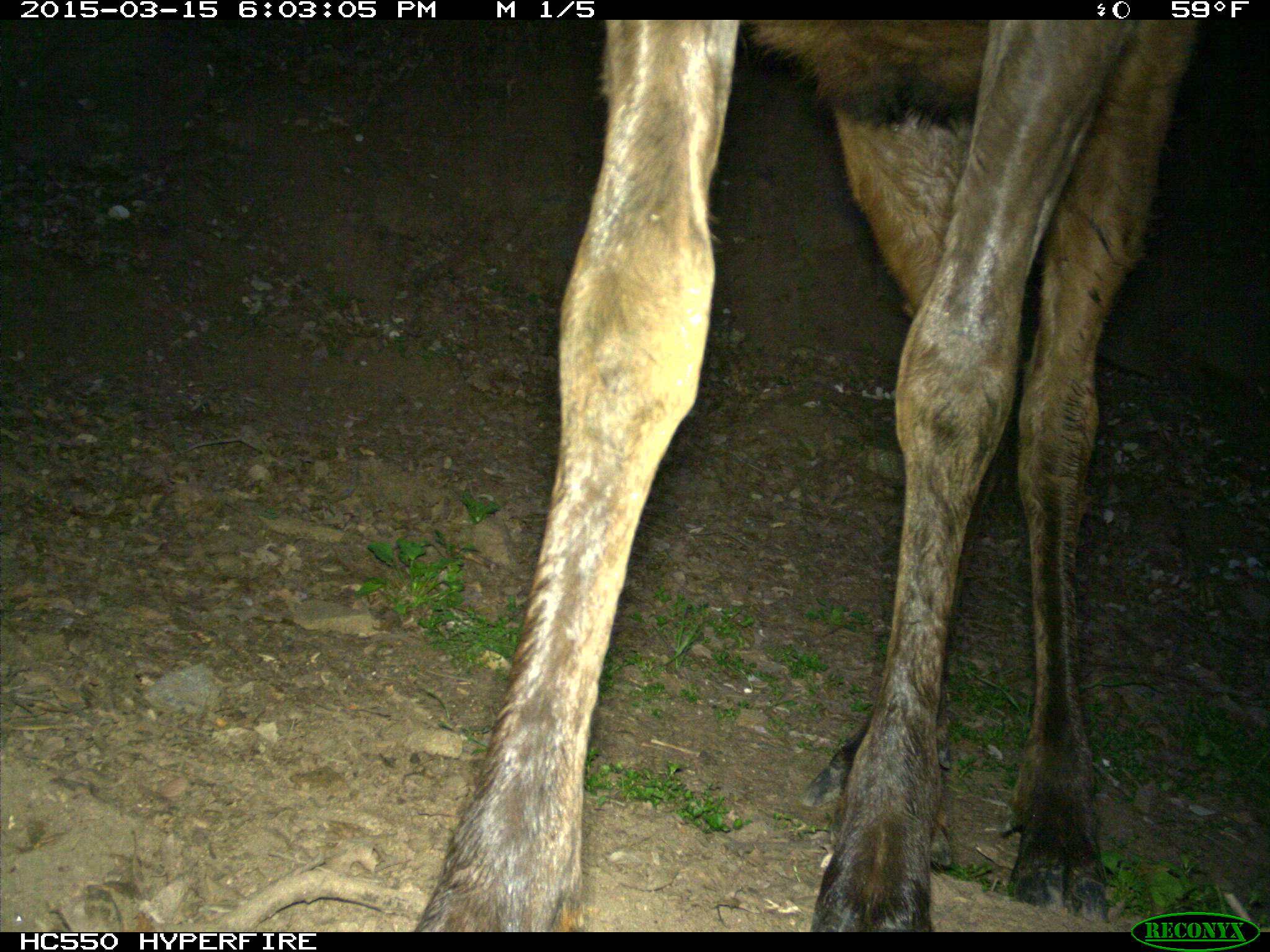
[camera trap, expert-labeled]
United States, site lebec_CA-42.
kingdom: Animalia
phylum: Chordata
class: Mammalia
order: Artiodactyla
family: Cervidae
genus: Cervus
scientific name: Cervus canadensis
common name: elk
Cervus canadensis (elk).